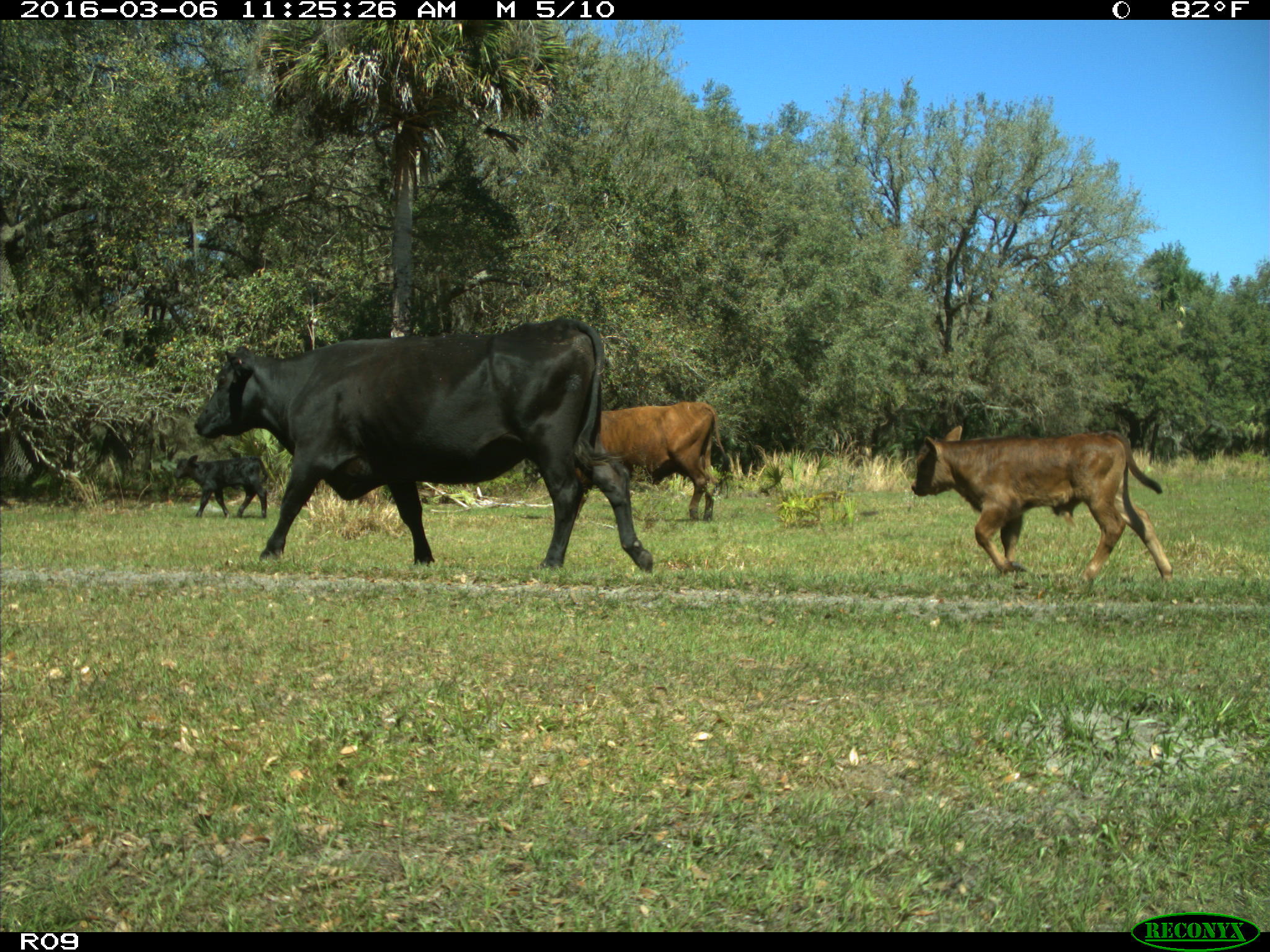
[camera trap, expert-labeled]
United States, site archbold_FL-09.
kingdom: Animalia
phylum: Chordata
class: Mammalia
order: Artiodactyla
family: Bovidae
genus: Bos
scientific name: Bos taurus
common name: domestic cow